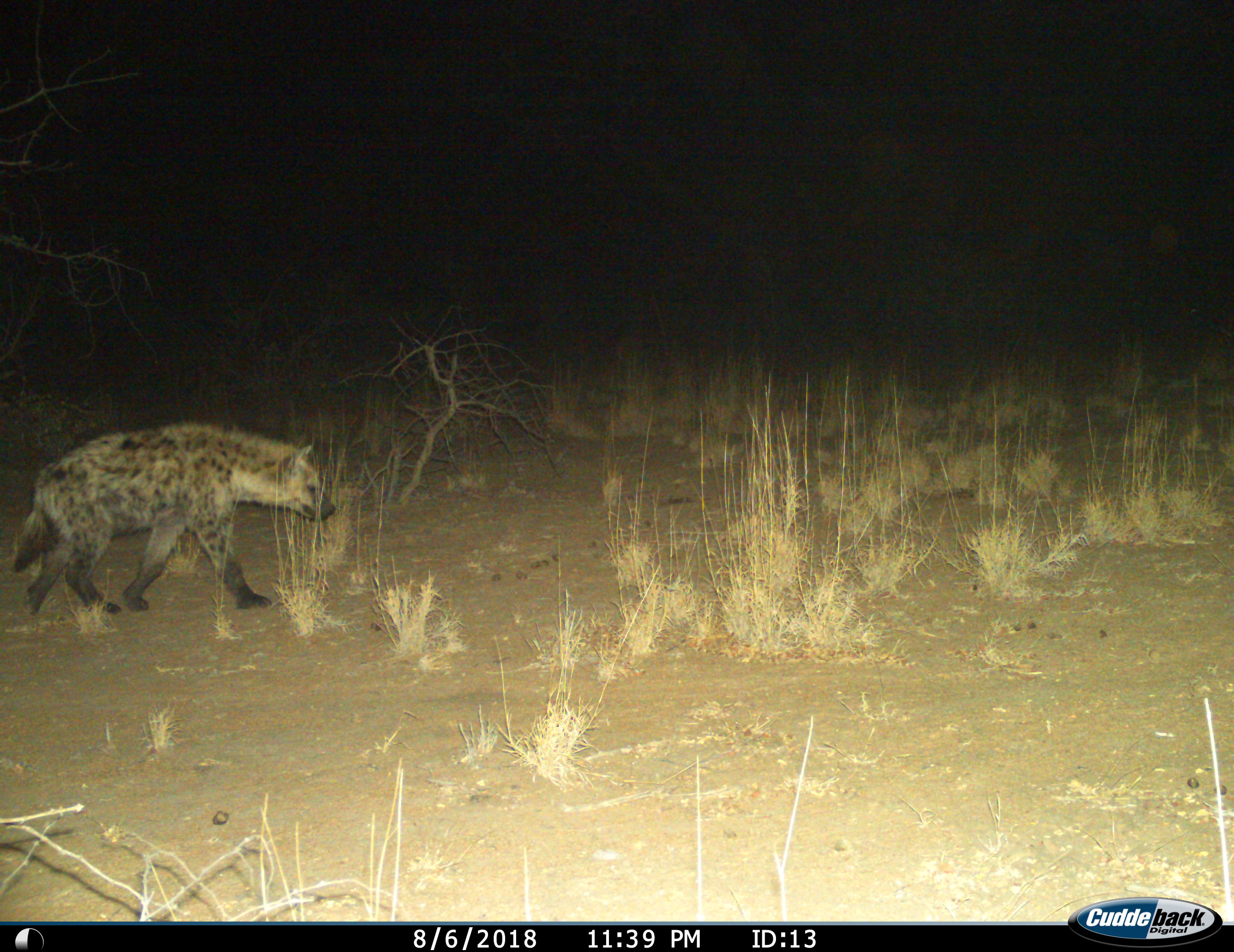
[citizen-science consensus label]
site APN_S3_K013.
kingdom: Animalia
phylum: Chordata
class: Mammalia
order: Carnivora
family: Hyaenidae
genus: Crocuta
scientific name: Crocuta crocuta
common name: spotted hyena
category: hyenaspotted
Hyenaspotted (spotted hyena) (Crocuta crocuta), count 1. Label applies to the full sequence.